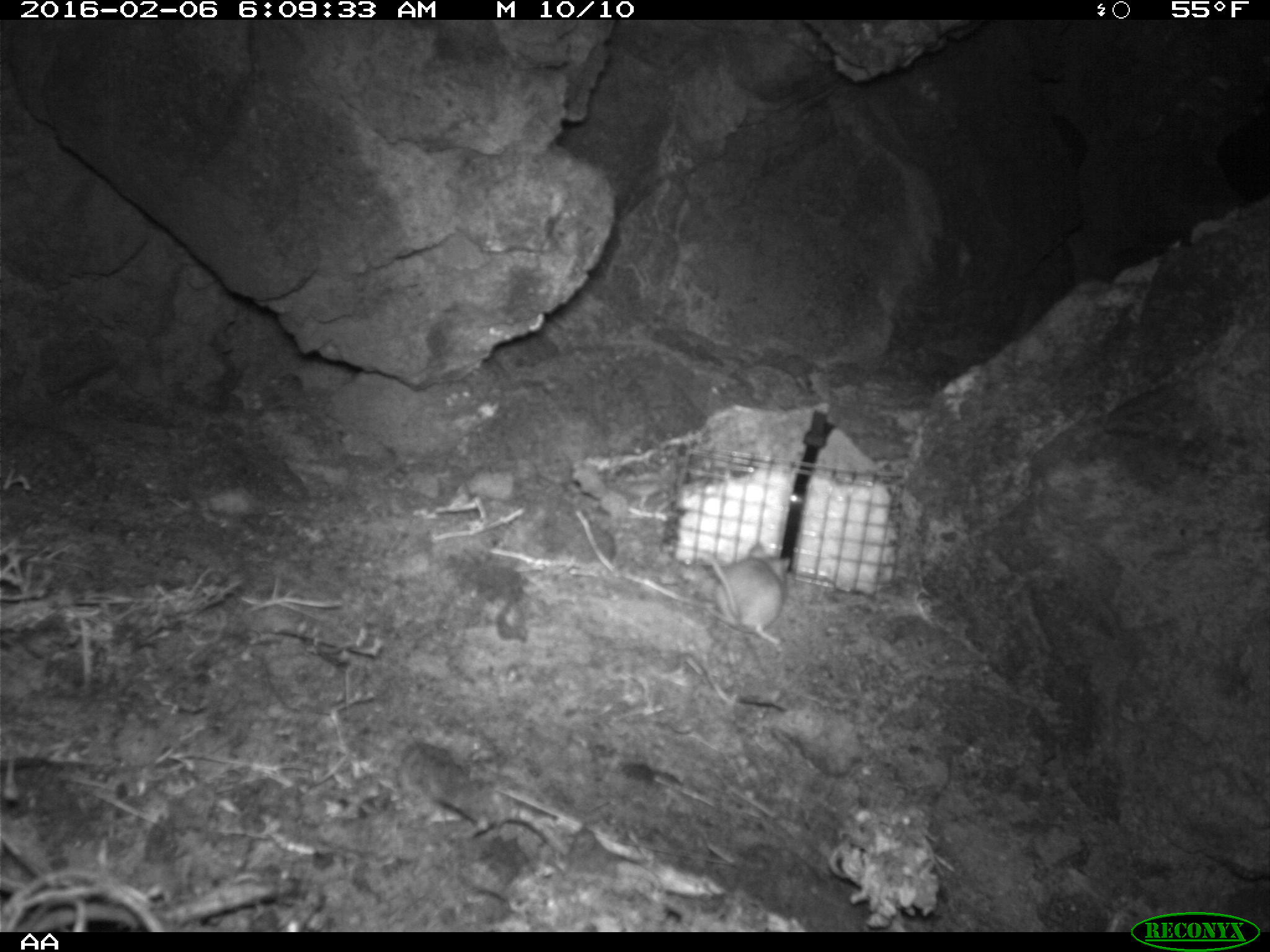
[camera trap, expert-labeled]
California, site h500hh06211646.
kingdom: Animalia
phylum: Chordata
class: Mammalia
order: Rodentia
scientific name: Rodentia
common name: rodent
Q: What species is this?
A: Rodent (Rodentia).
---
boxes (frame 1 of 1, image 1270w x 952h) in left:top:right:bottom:
rodent: 690:541:790:645